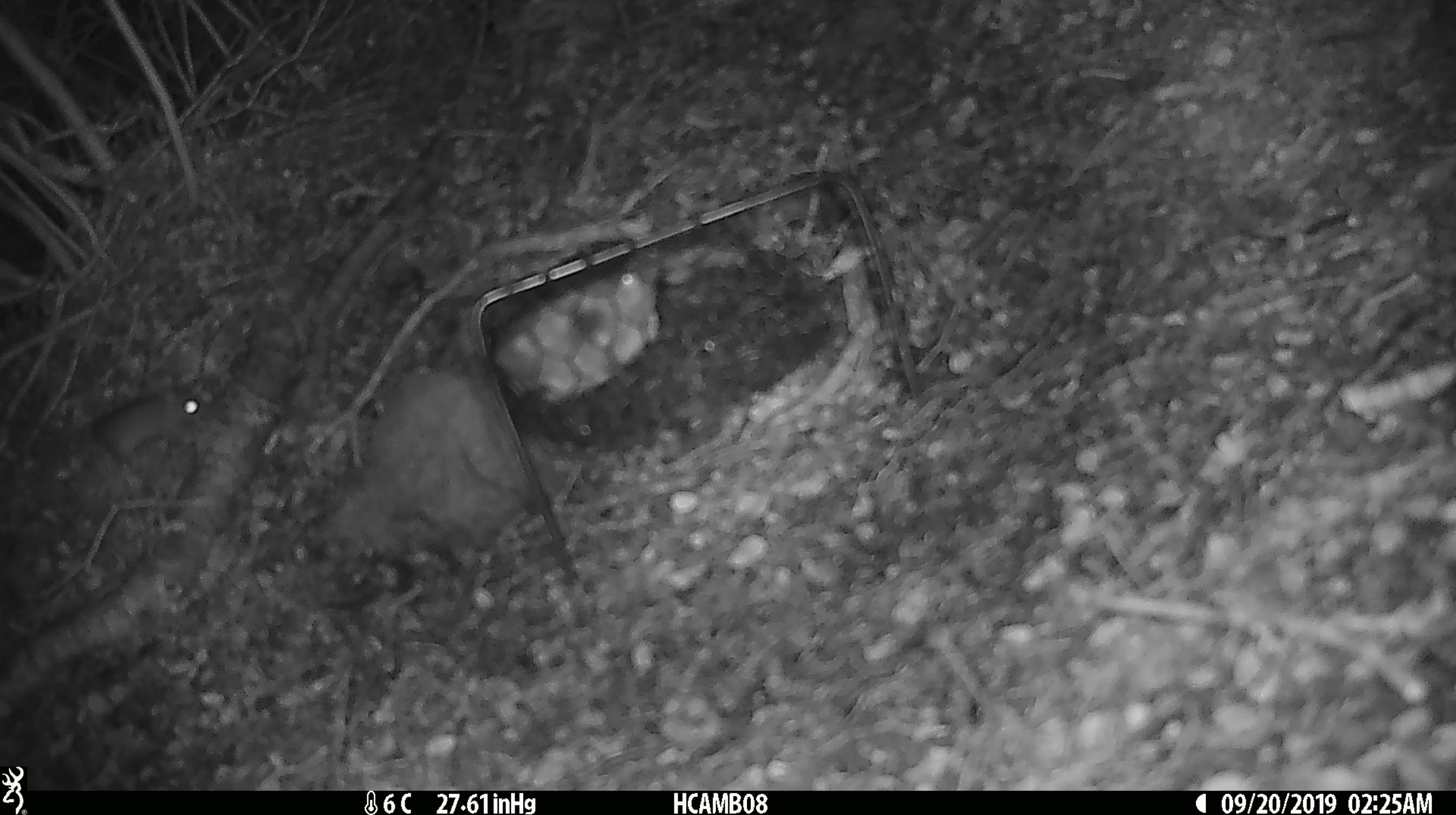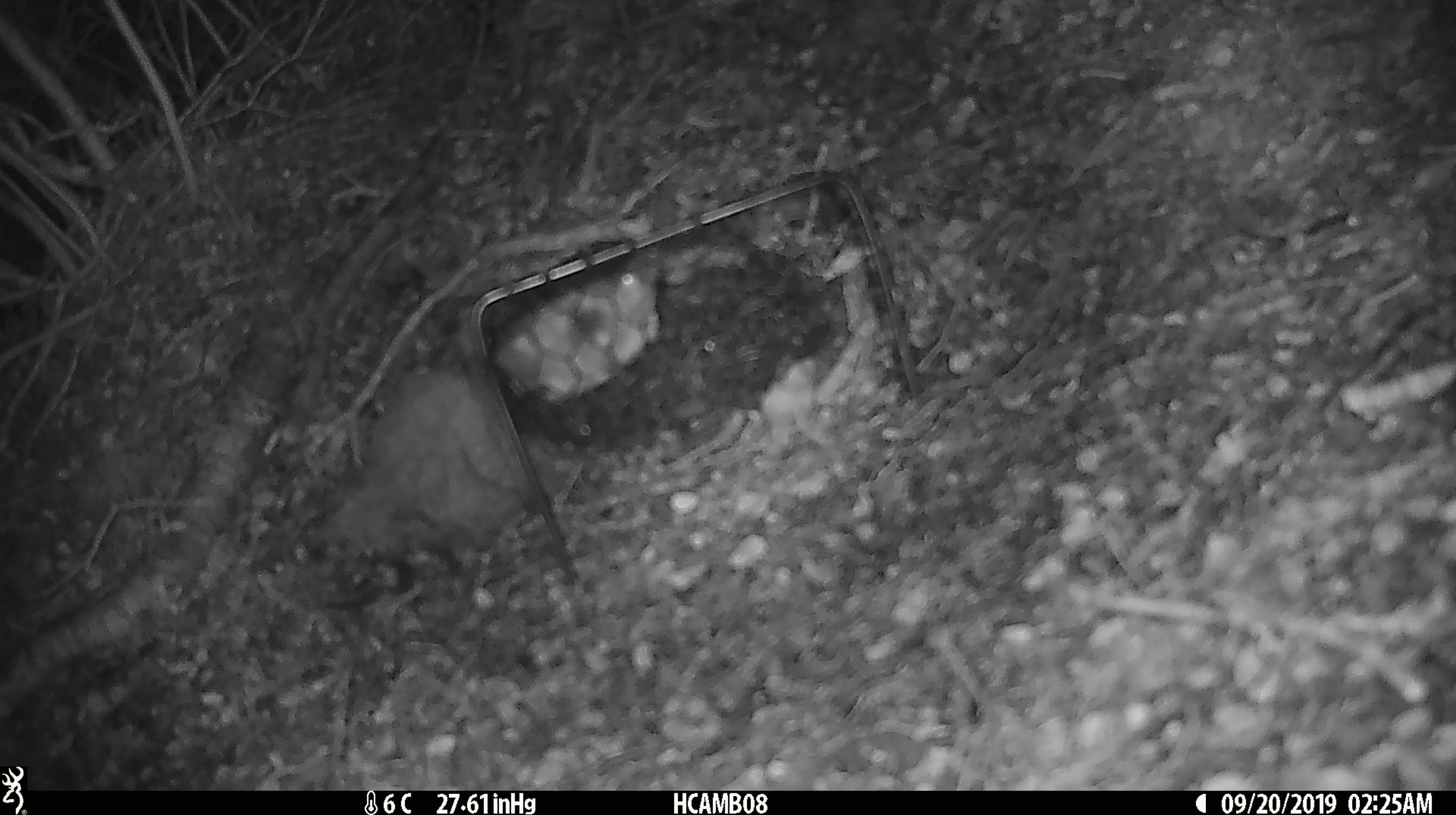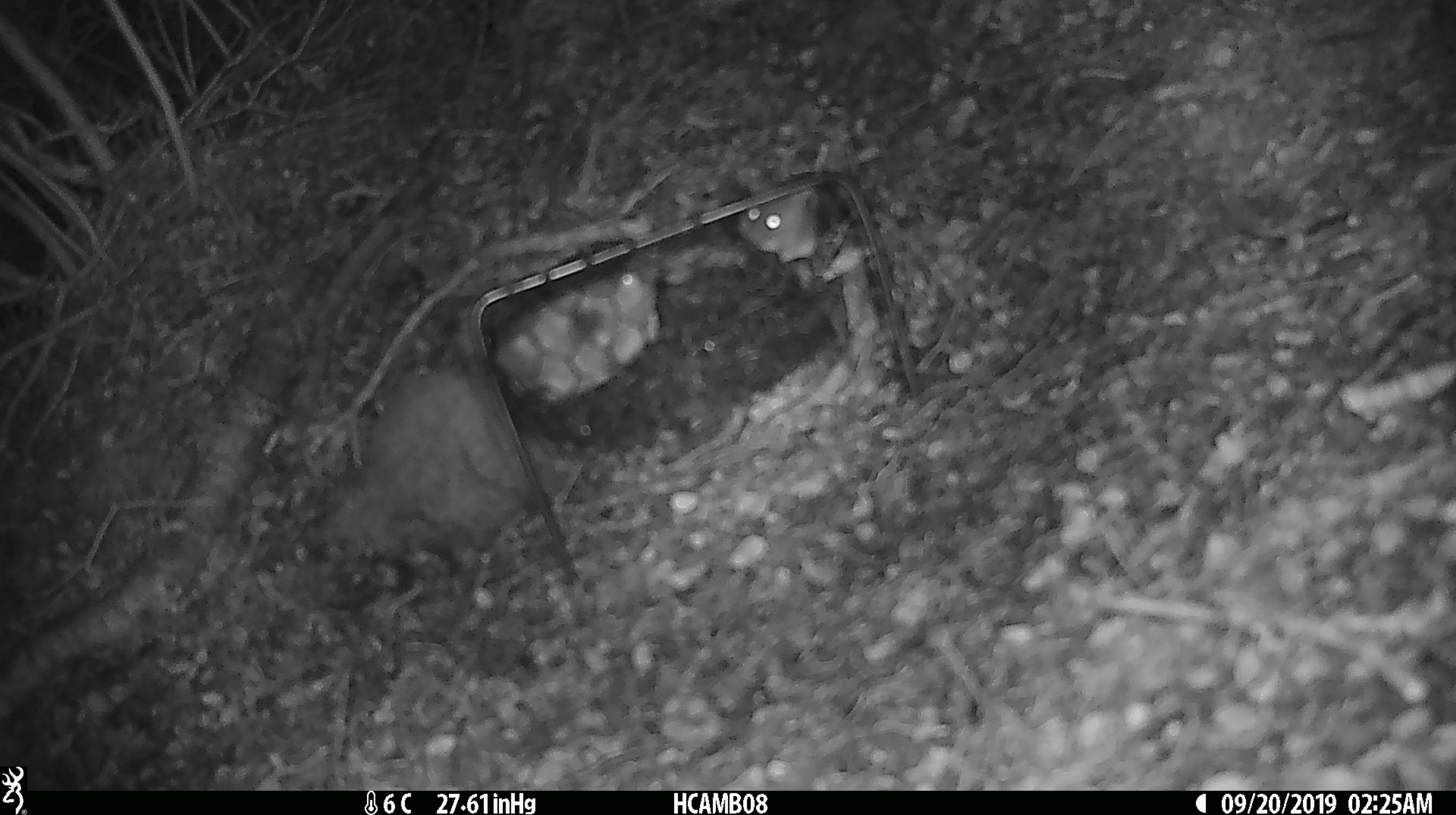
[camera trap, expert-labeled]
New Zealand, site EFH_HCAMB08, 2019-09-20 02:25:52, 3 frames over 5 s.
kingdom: Animalia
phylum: Chordata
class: Mammalia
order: Rodentia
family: Muridae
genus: Mus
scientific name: Mus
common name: mouse